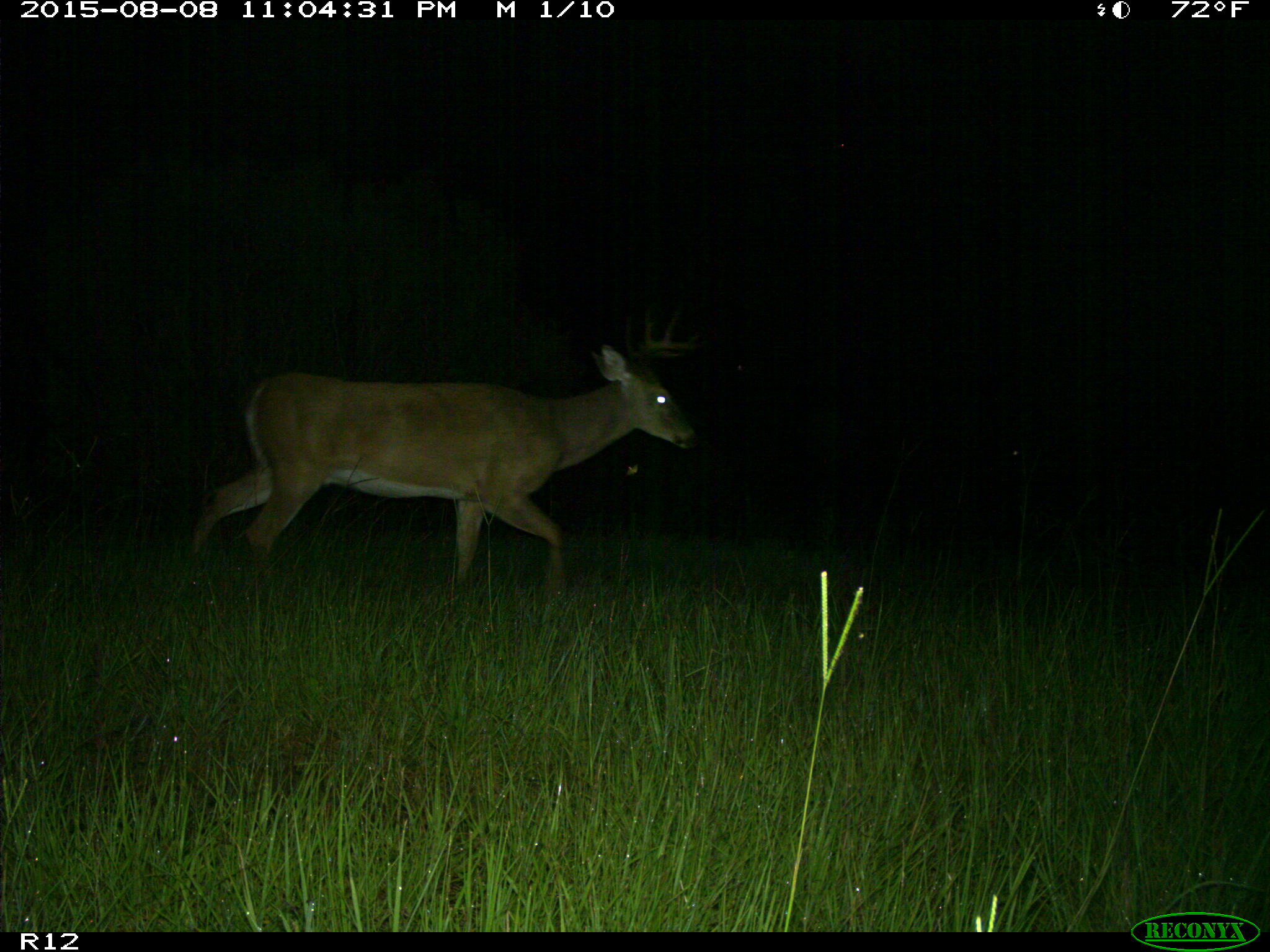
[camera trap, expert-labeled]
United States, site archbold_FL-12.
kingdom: Animalia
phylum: Chordata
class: Mammalia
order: Artiodactyla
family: Cervidae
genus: Odocoileus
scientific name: Odocoileus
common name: deer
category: unidentified deer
Unidentified deer (deer) (Odocoileus).